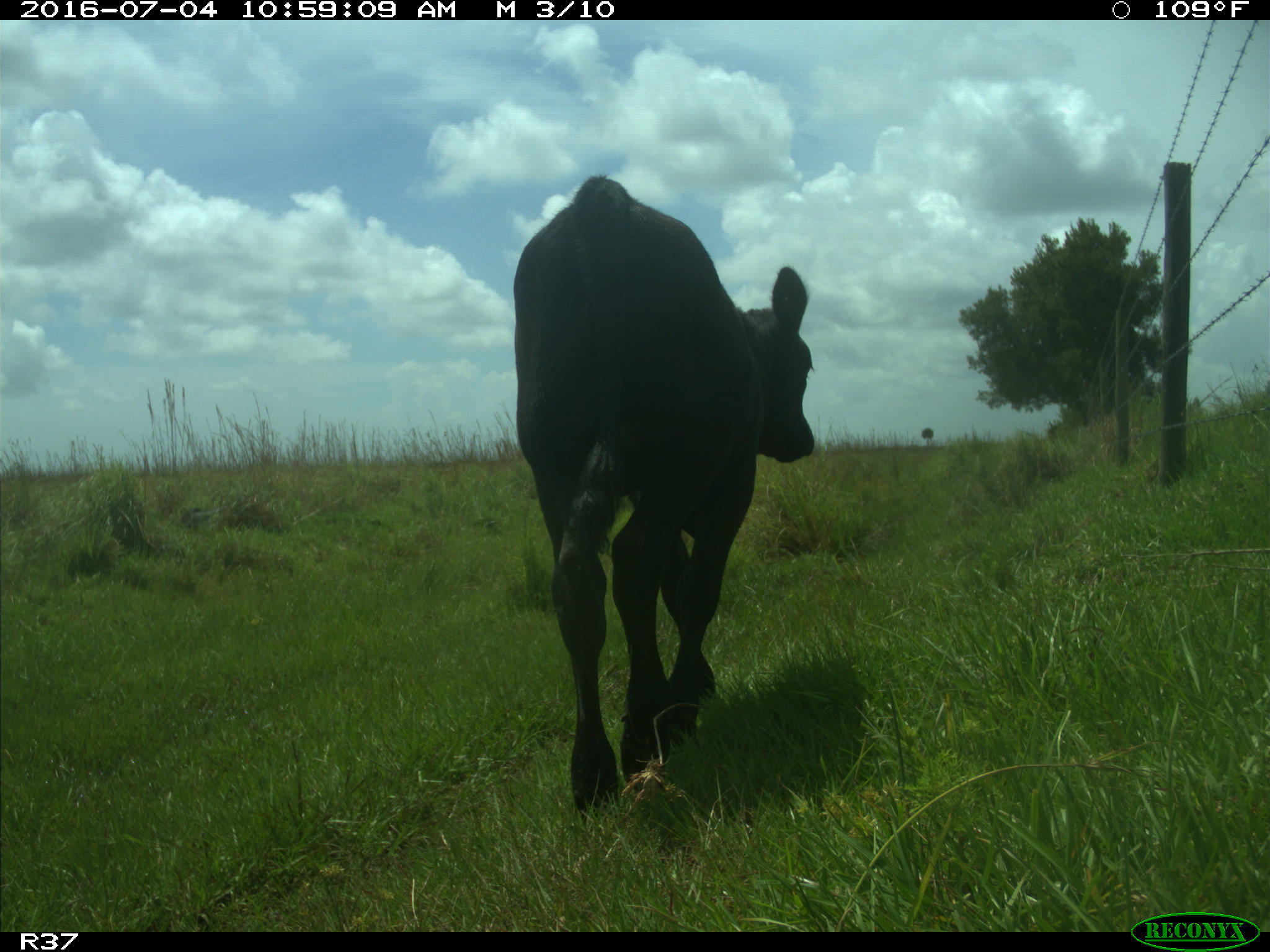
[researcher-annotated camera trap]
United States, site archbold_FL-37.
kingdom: Animalia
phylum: Chordata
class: Mammalia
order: Artiodactyla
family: Bovidae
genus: Bos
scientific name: Bos taurus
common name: domestic cow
Bos taurus (domestic cow).